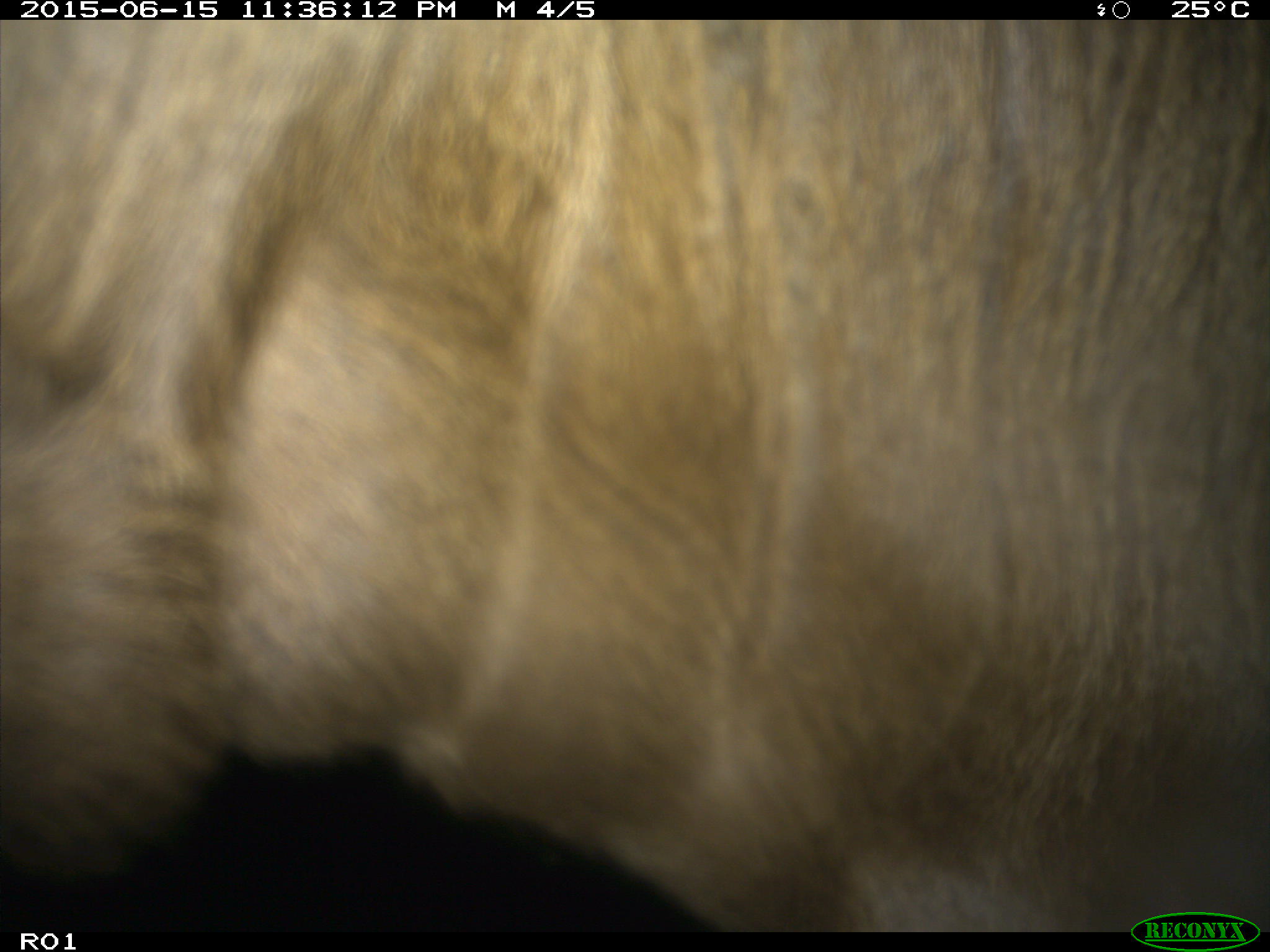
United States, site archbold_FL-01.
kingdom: Animalia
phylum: Chordata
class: Mammalia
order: Artiodactyla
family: Bovidae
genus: Bos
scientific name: Bos taurus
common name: domestic cow